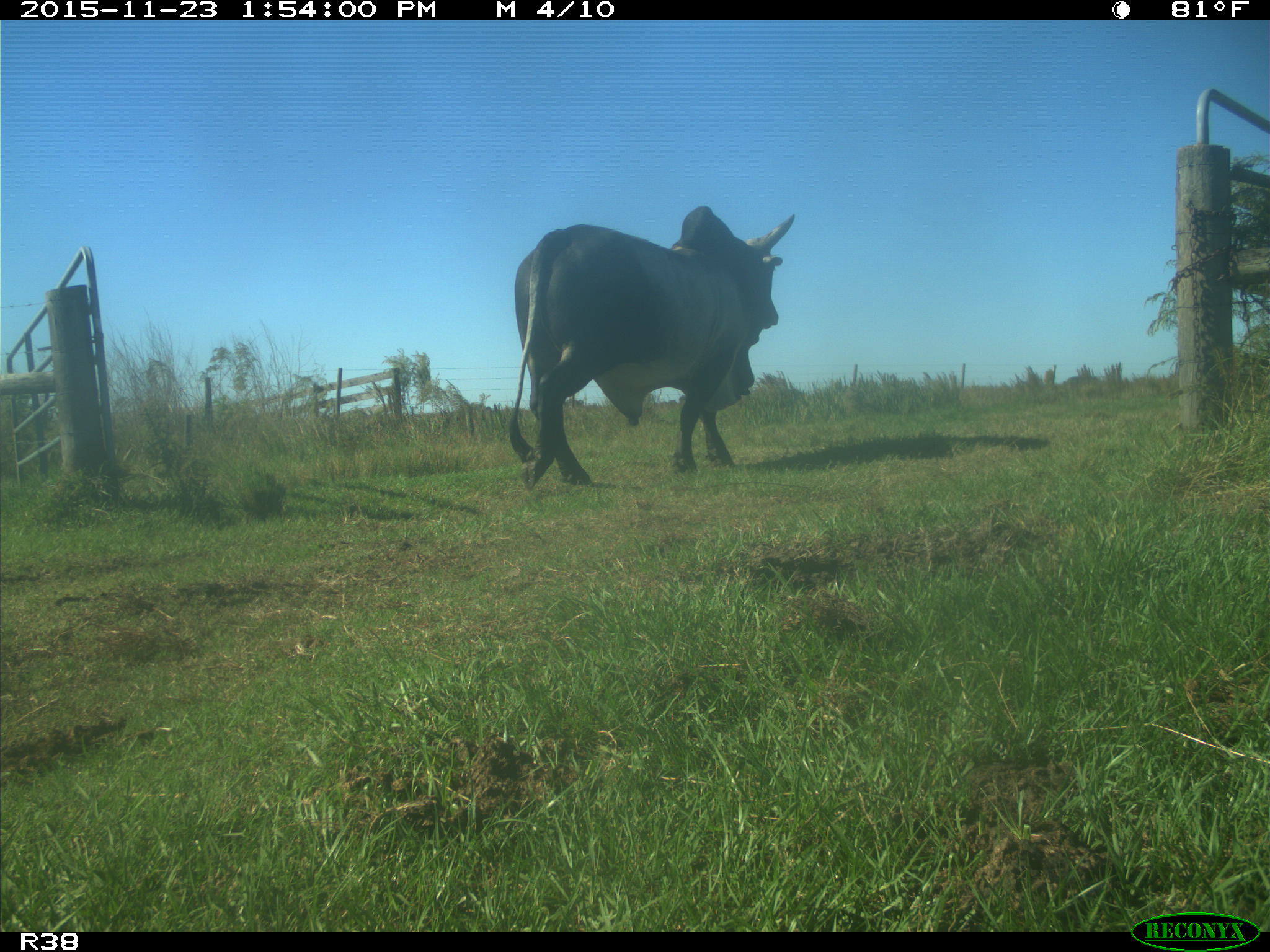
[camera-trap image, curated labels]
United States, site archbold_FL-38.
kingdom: Animalia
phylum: Chordata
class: Mammalia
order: Artiodactyla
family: Bovidae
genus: Bos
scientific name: Bos taurus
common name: domestic cow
Bos taurus (domestic cow).